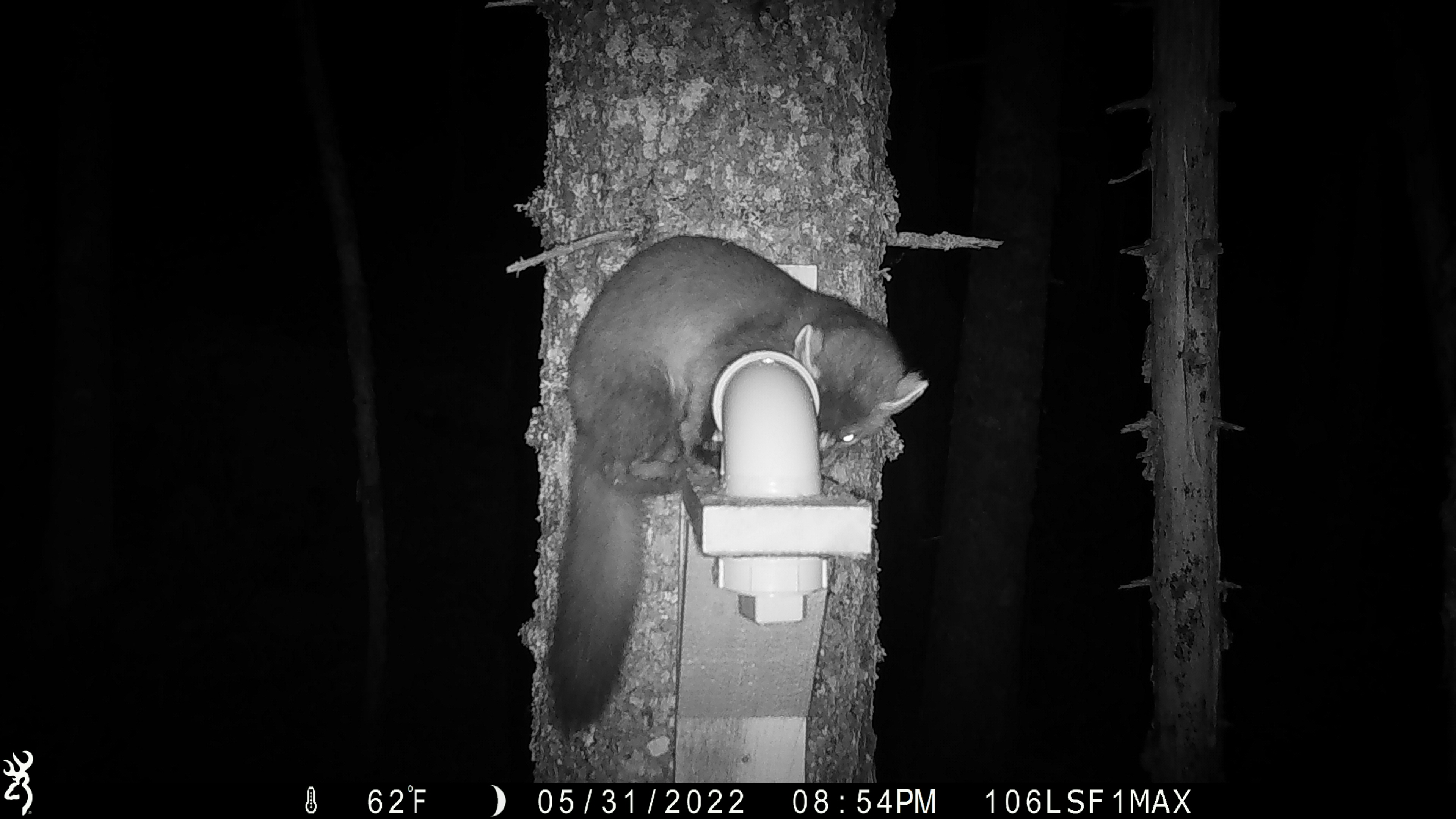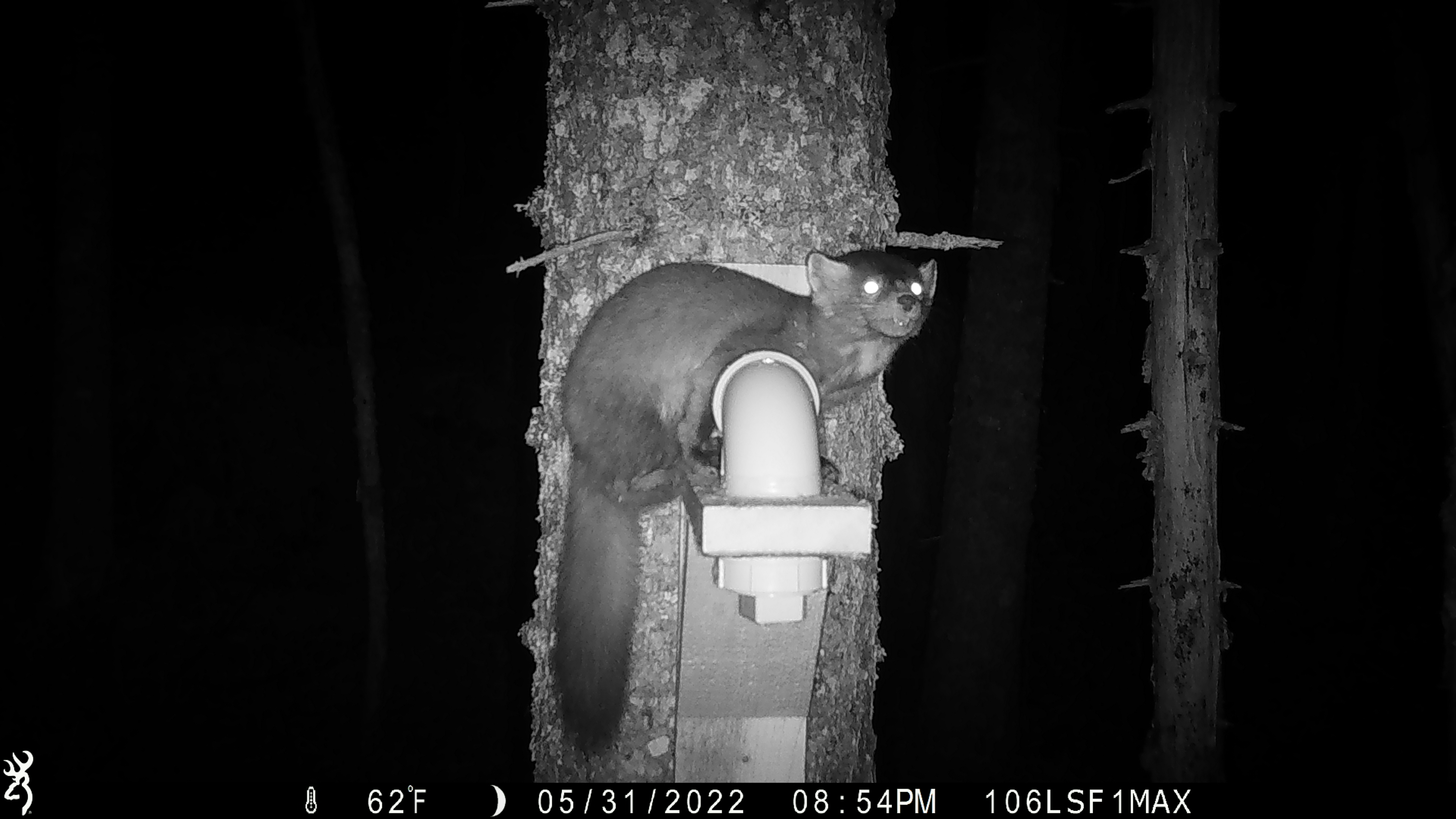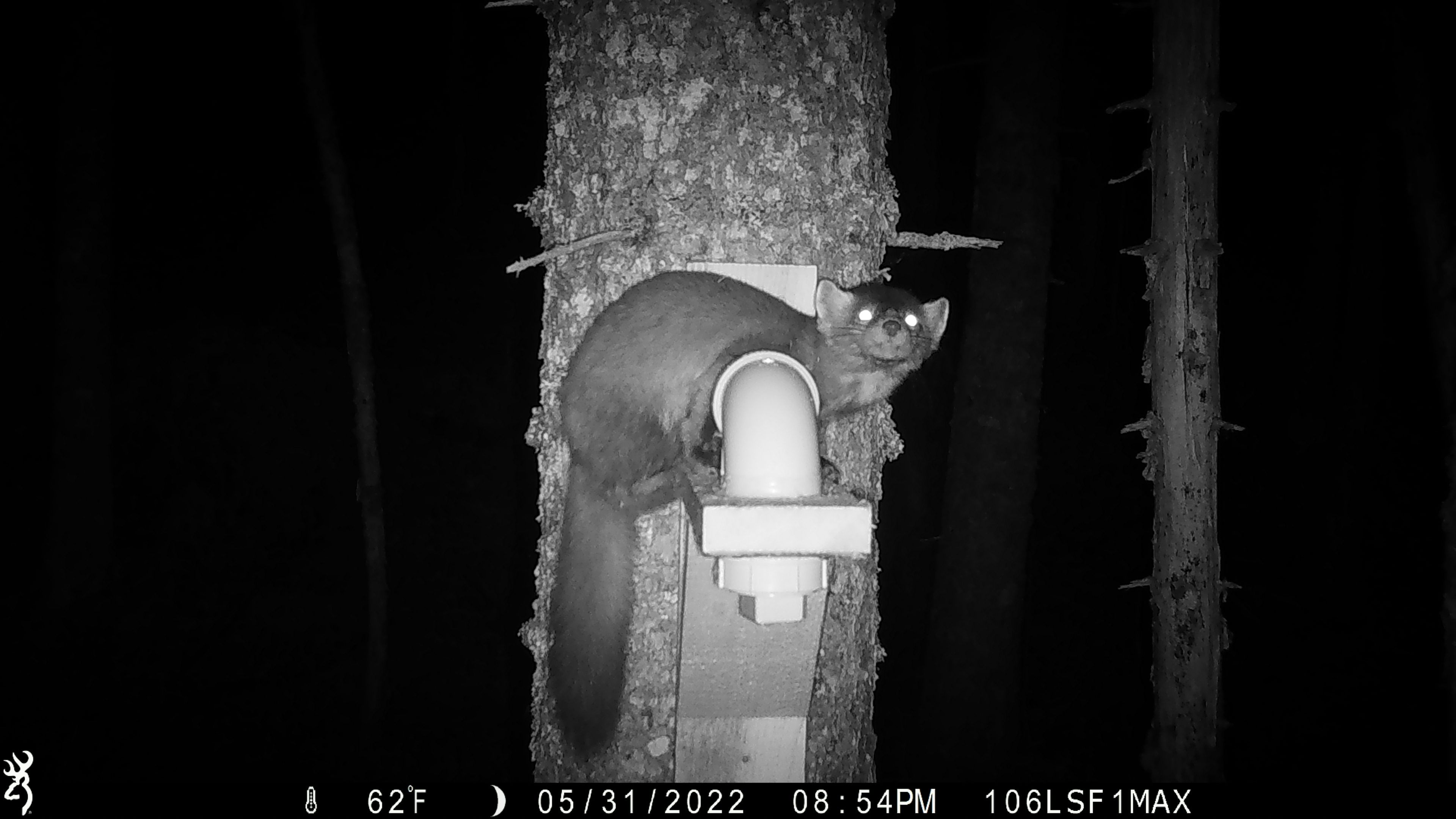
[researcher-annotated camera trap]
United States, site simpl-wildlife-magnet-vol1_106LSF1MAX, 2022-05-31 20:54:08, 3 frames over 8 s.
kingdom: Animalia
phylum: Chordata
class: Mammalia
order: Carnivora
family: Mustelidae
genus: Martes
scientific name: Martes americana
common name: american marten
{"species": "american marten (Martes americana)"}